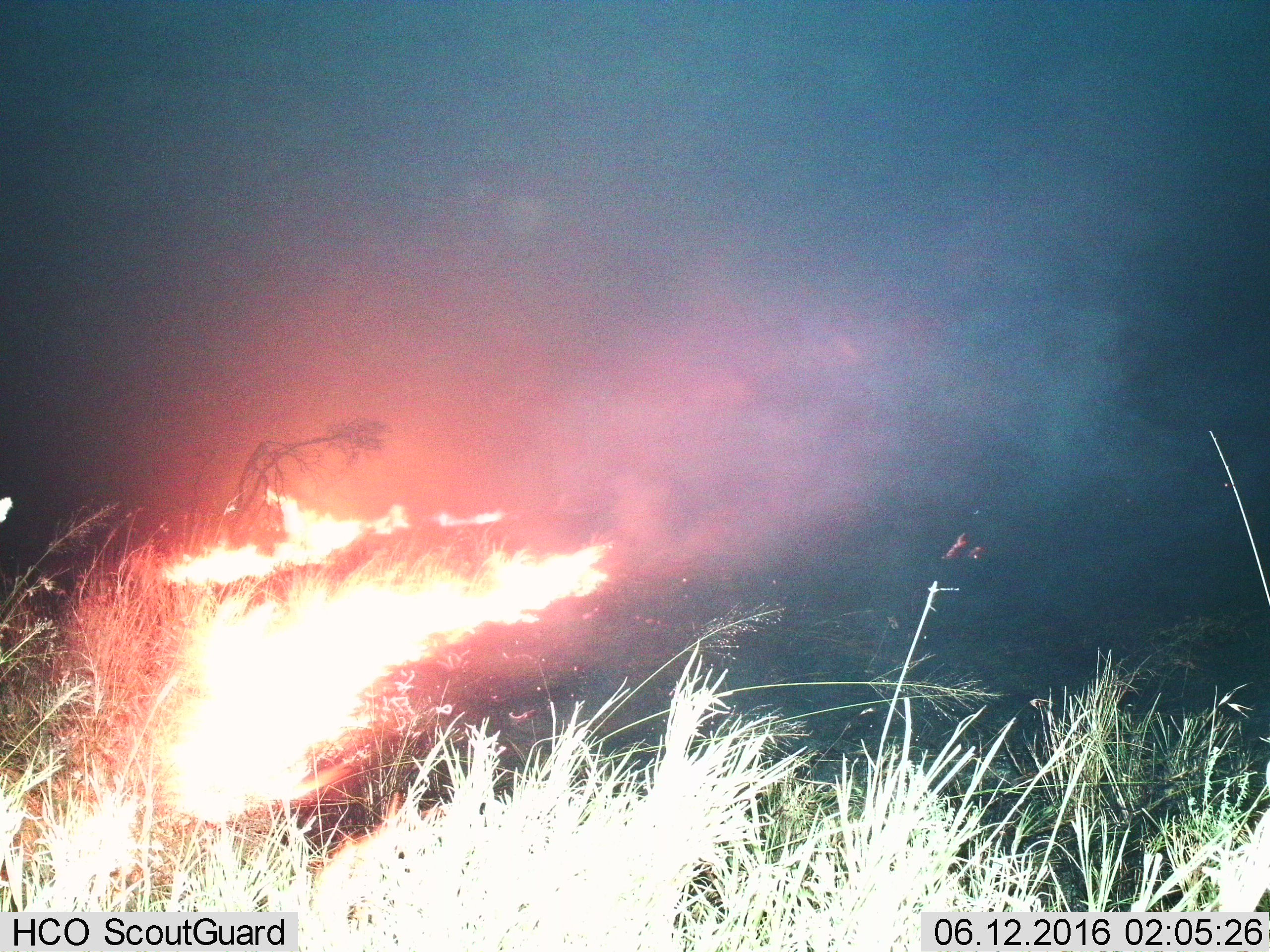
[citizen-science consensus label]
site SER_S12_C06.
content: unidentified animal